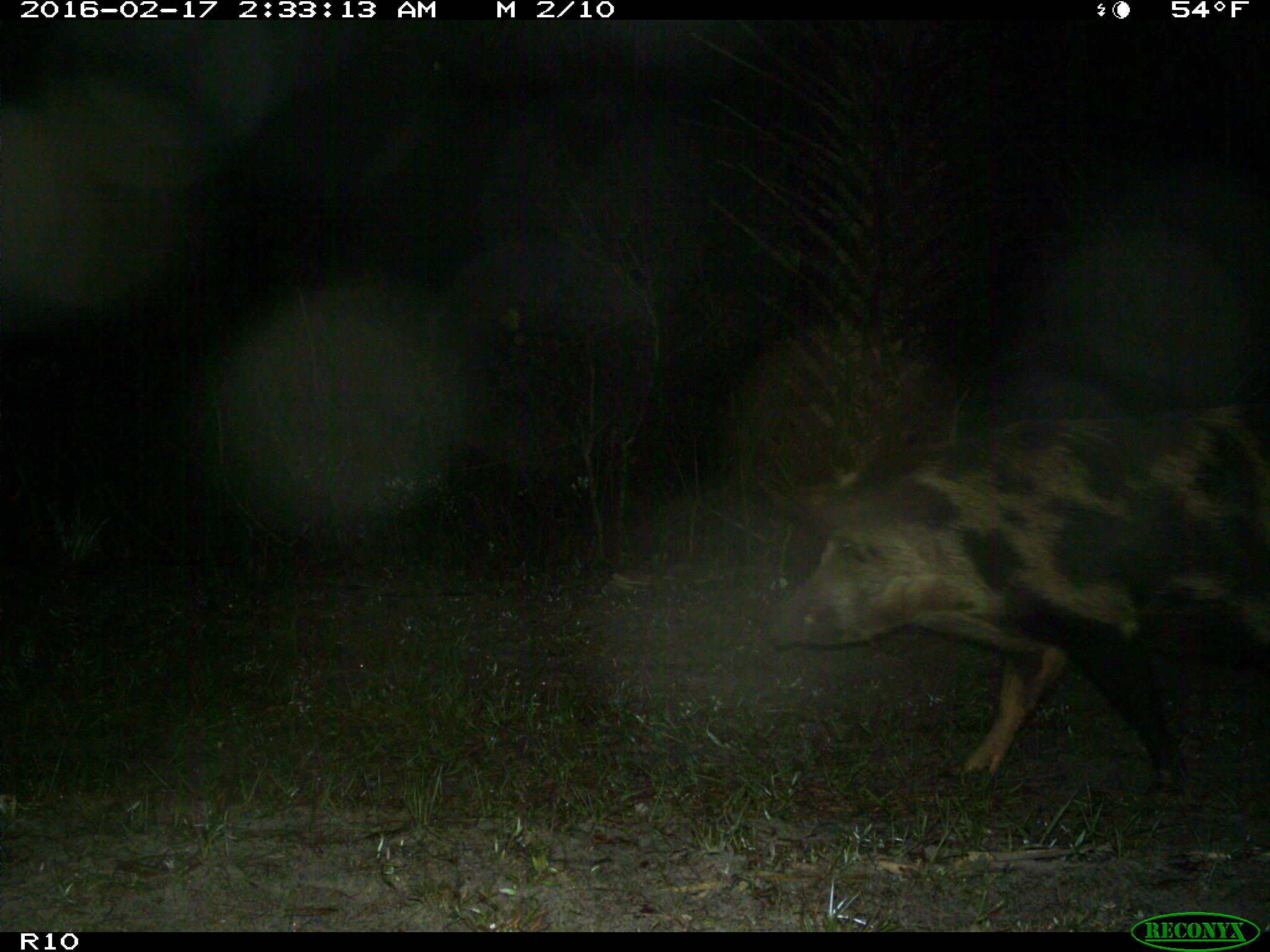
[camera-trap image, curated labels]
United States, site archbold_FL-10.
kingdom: Animalia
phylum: Chordata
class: Mammalia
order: Artiodactyla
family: Suidae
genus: Sus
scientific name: Sus scrofa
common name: wild boar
Sus scrofa (wild boar).